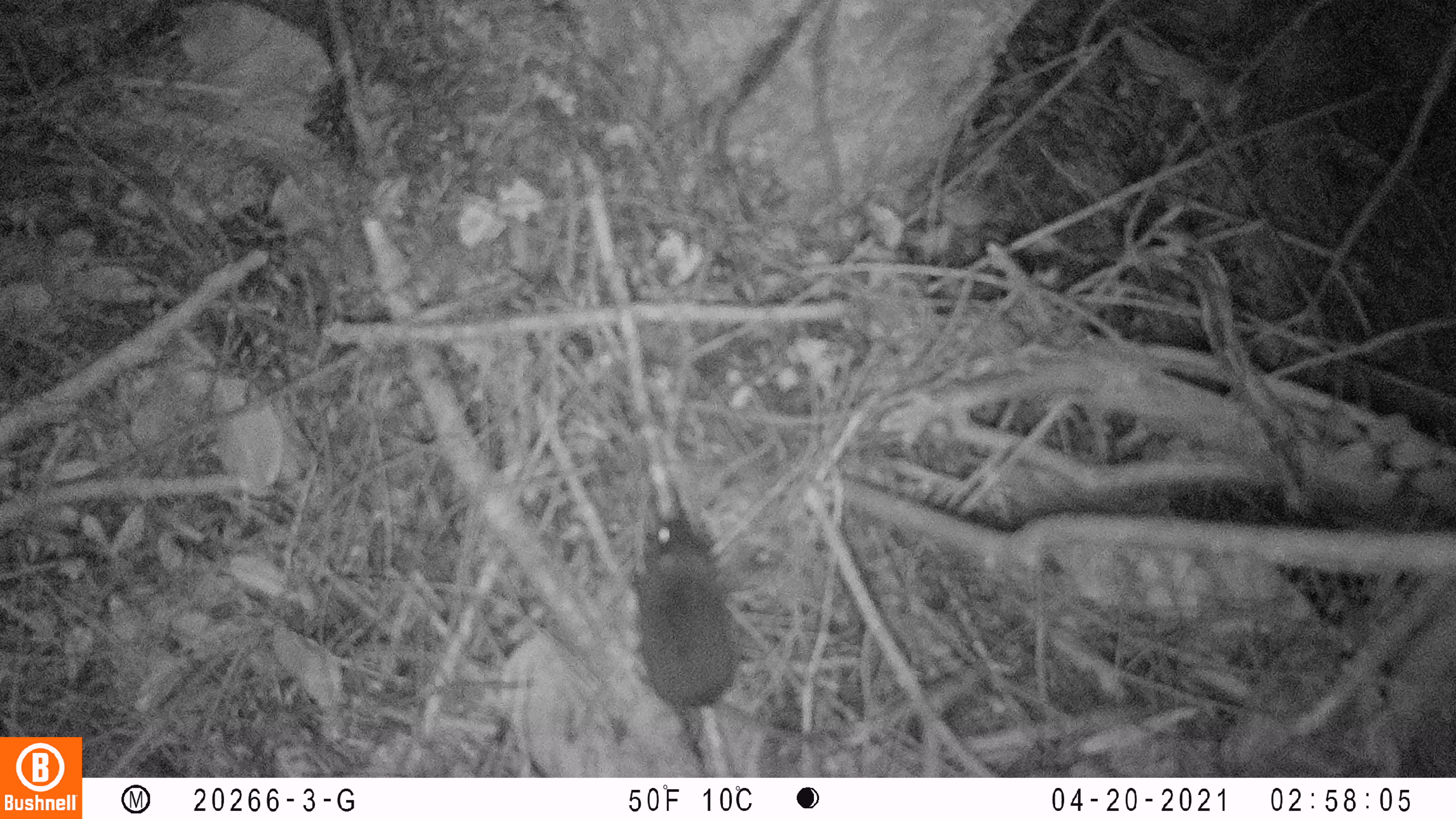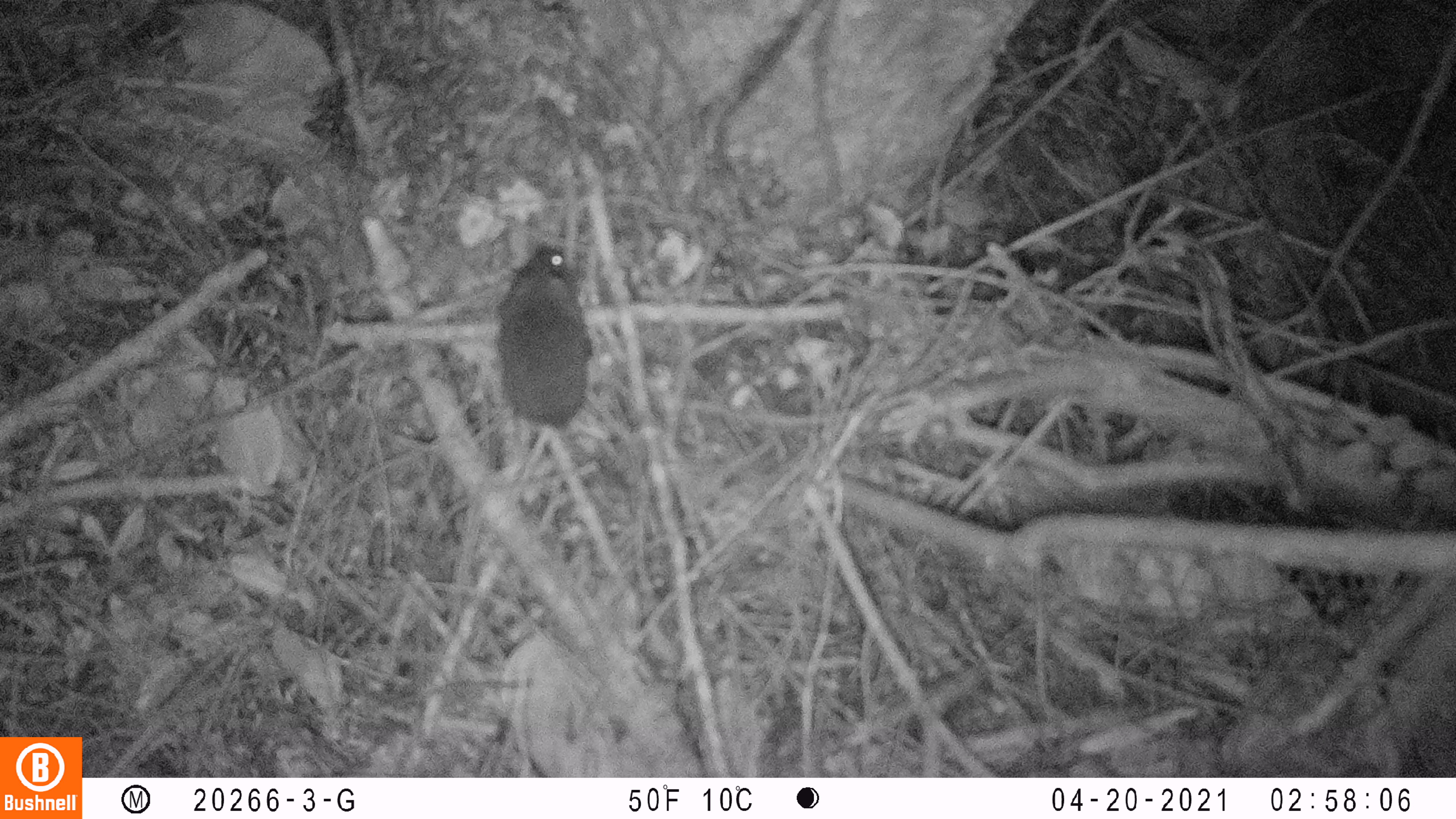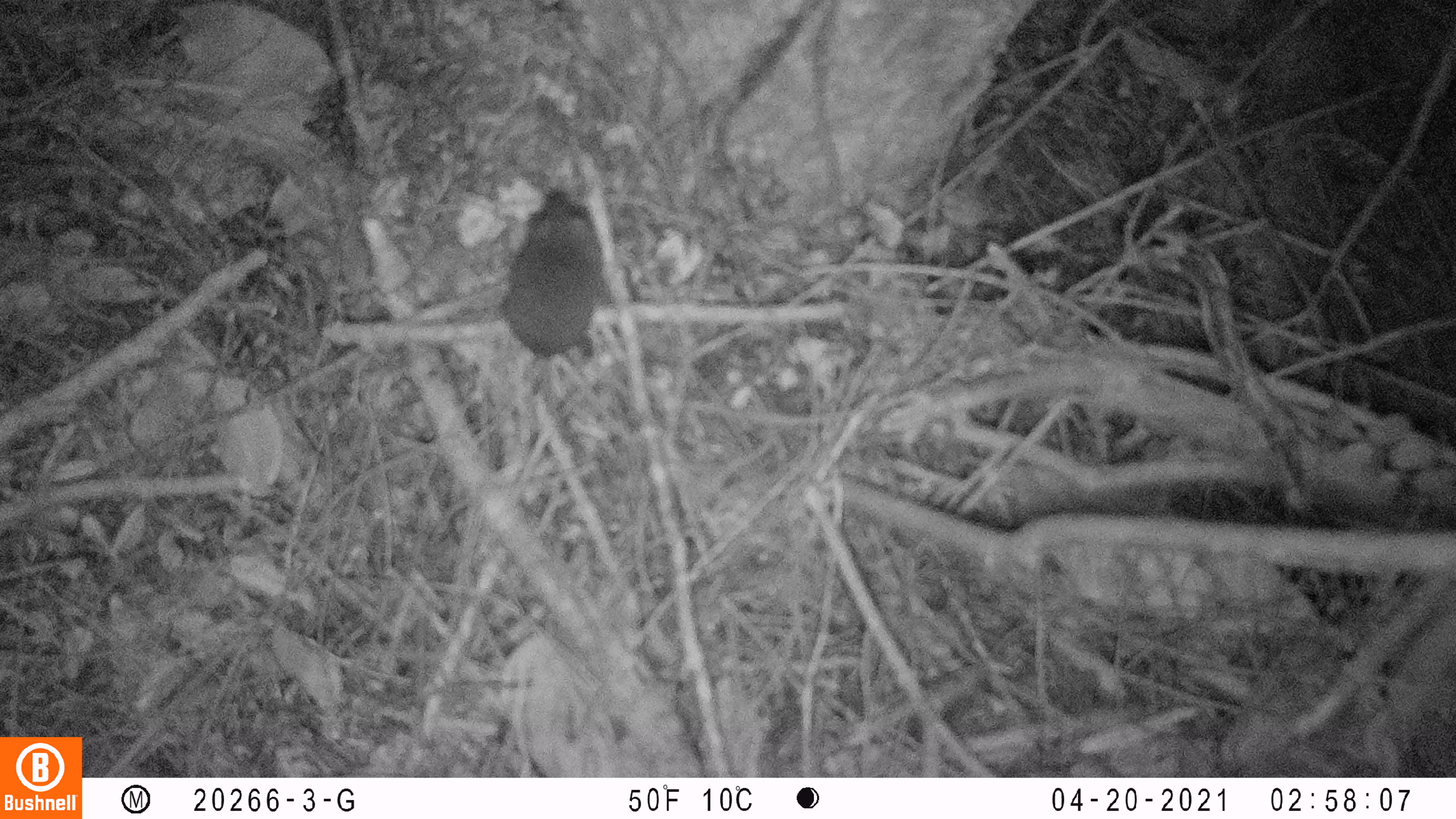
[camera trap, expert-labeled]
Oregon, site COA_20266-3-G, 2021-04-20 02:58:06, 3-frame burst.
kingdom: Animalia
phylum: Chordata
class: Mammalia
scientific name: Mammalia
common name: small mammal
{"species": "small mammal (Mammalia)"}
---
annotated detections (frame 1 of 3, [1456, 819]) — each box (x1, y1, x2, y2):
small mammal: (591, 489, 806, 776)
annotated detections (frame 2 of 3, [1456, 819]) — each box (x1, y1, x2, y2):
small mammal: (429, 205, 686, 510)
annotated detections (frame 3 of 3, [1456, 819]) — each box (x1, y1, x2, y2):
small mammal: (429, 165, 648, 446)